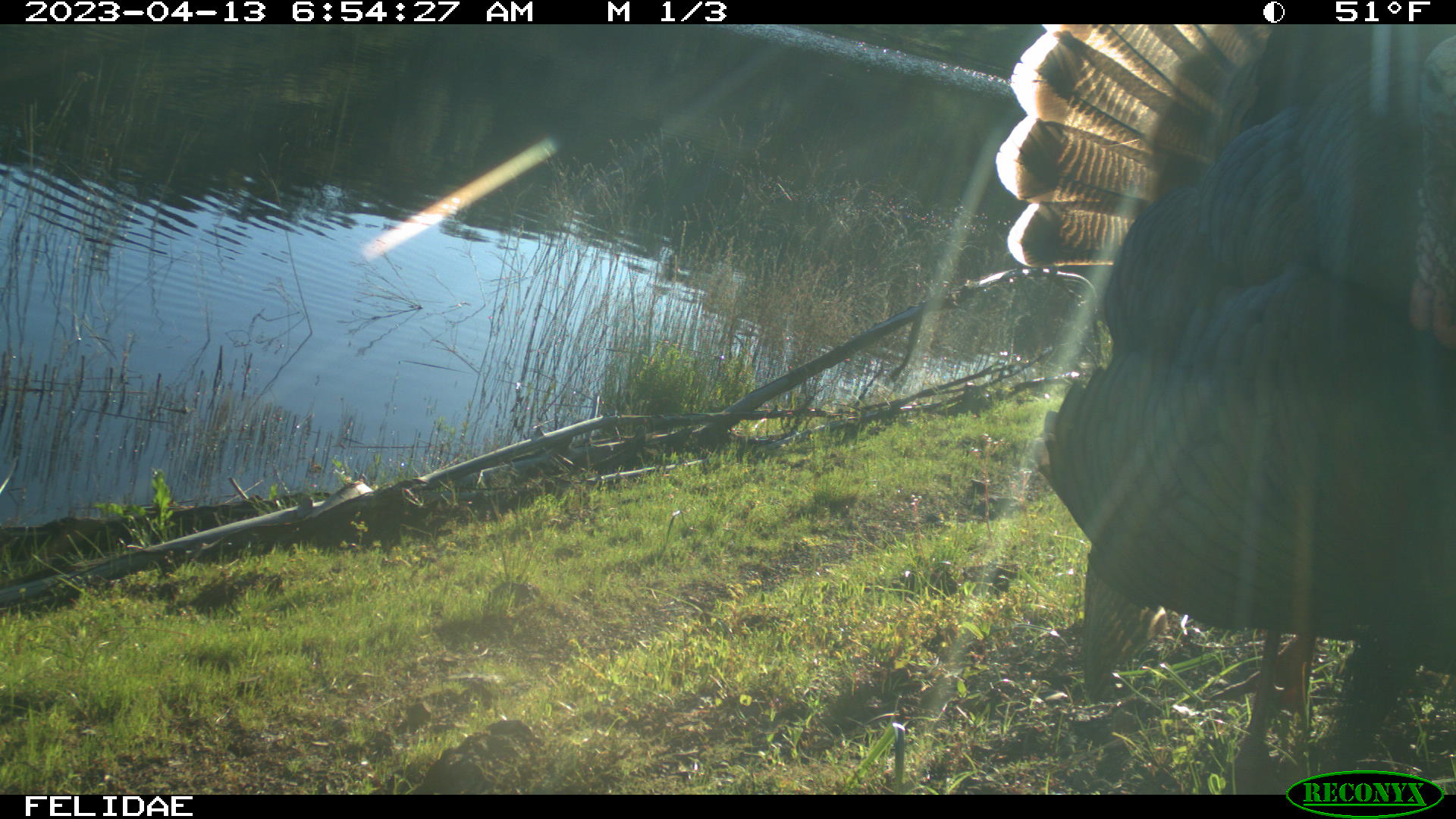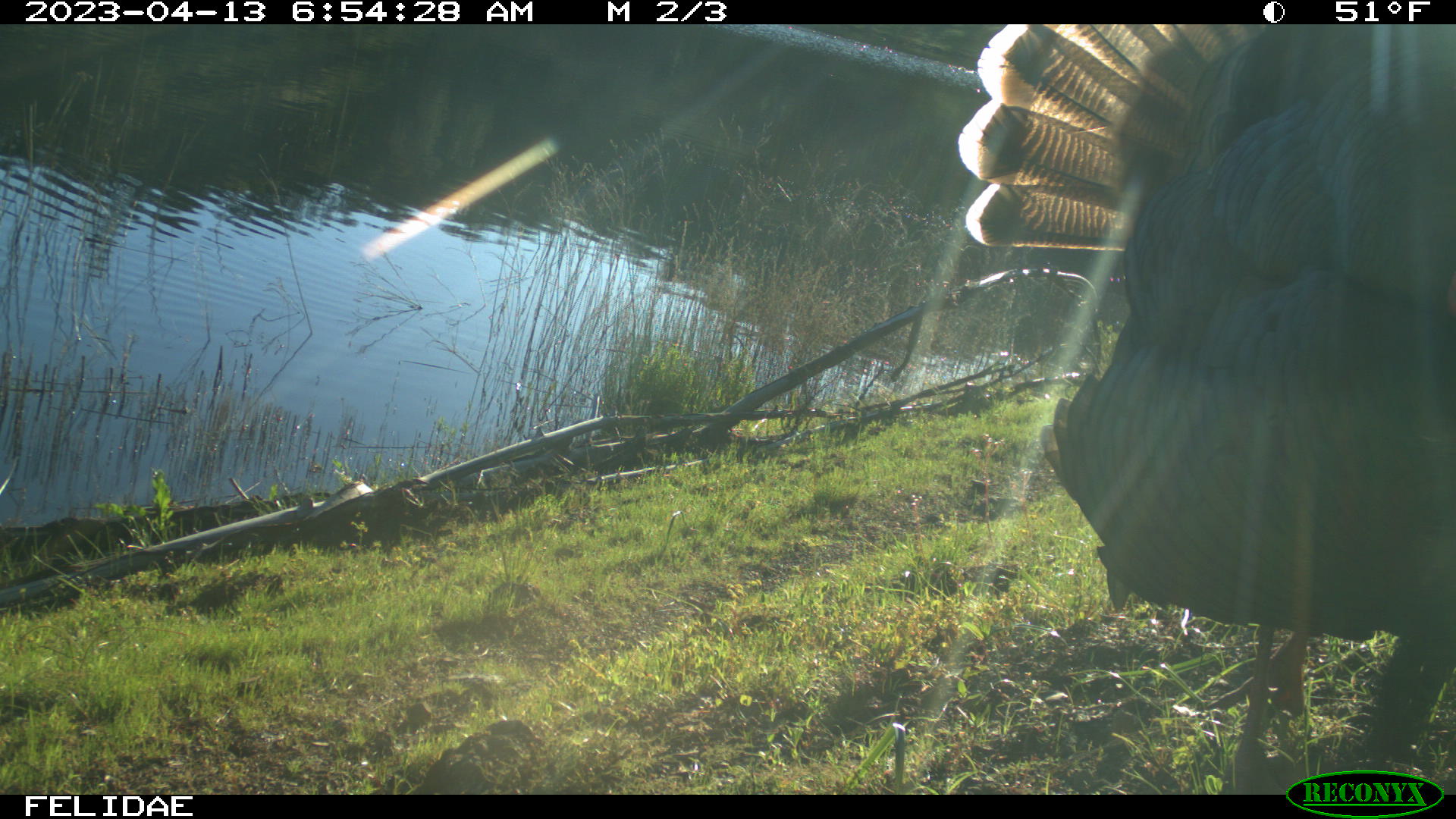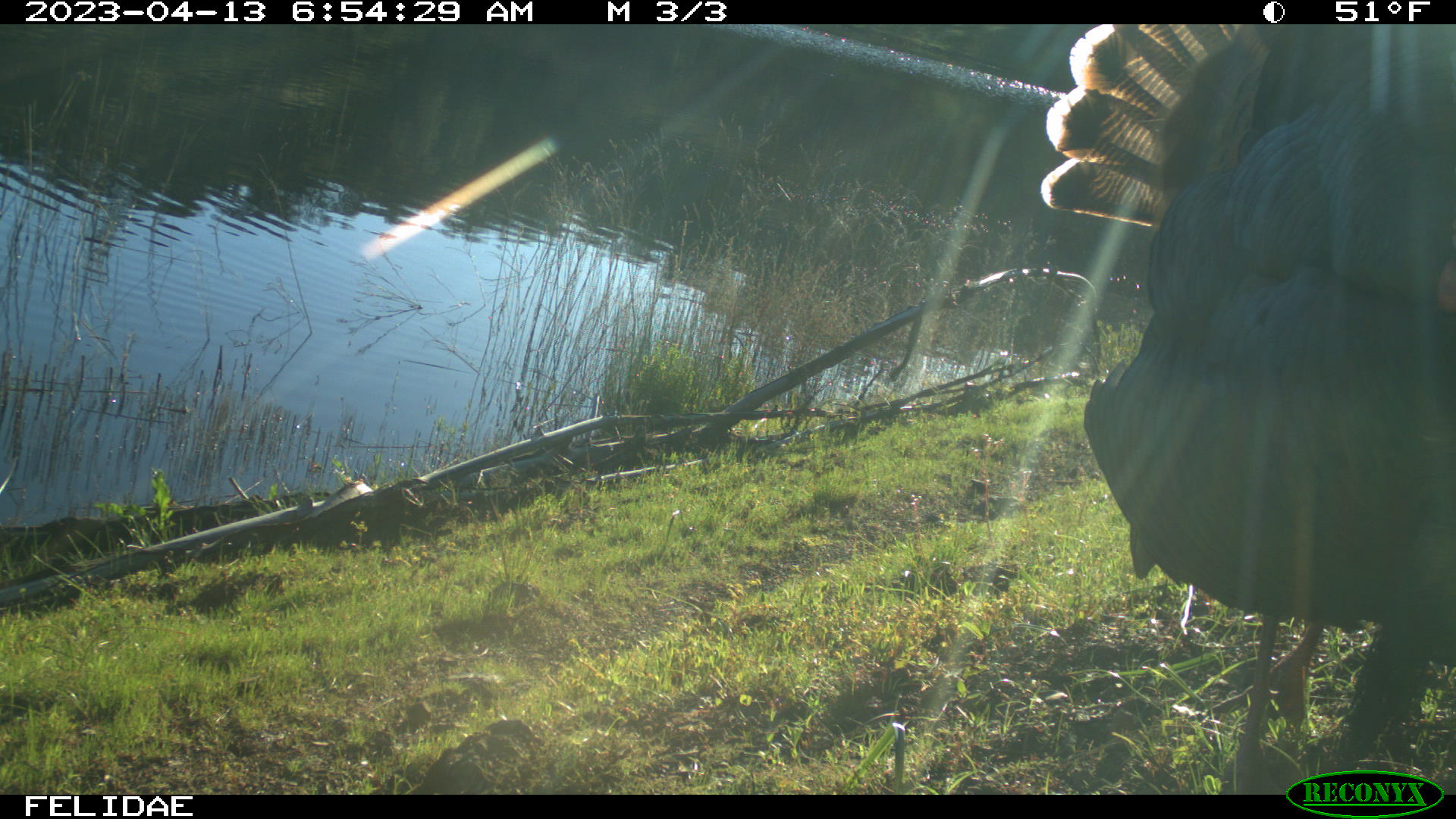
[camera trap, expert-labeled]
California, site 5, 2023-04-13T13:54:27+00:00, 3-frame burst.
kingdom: Animalia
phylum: Chordata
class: Aves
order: Galliformes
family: Phasianidae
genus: Meleagris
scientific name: Meleagris gallopavo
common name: turkey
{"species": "turkey (Meleagris gallopavo)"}